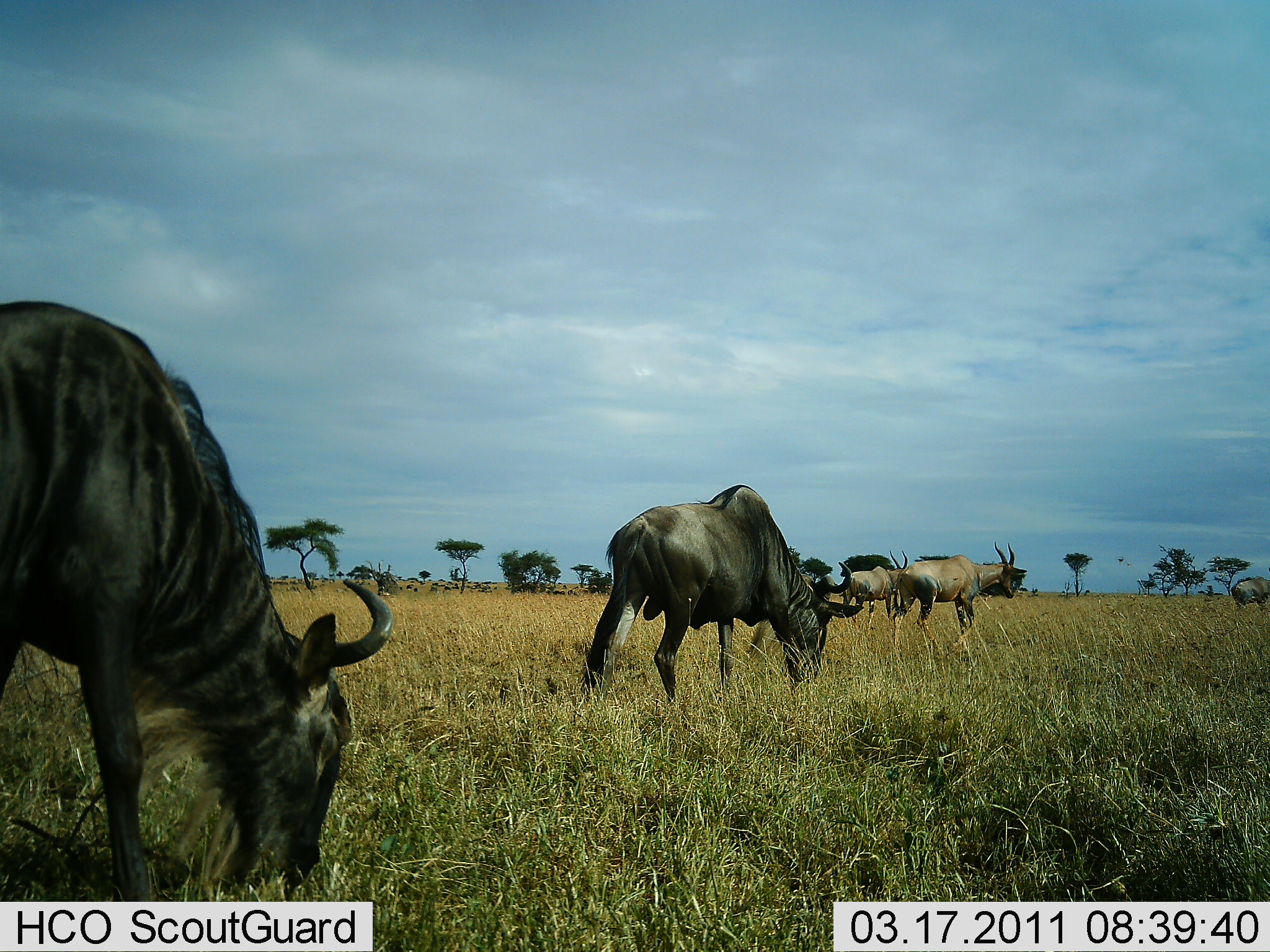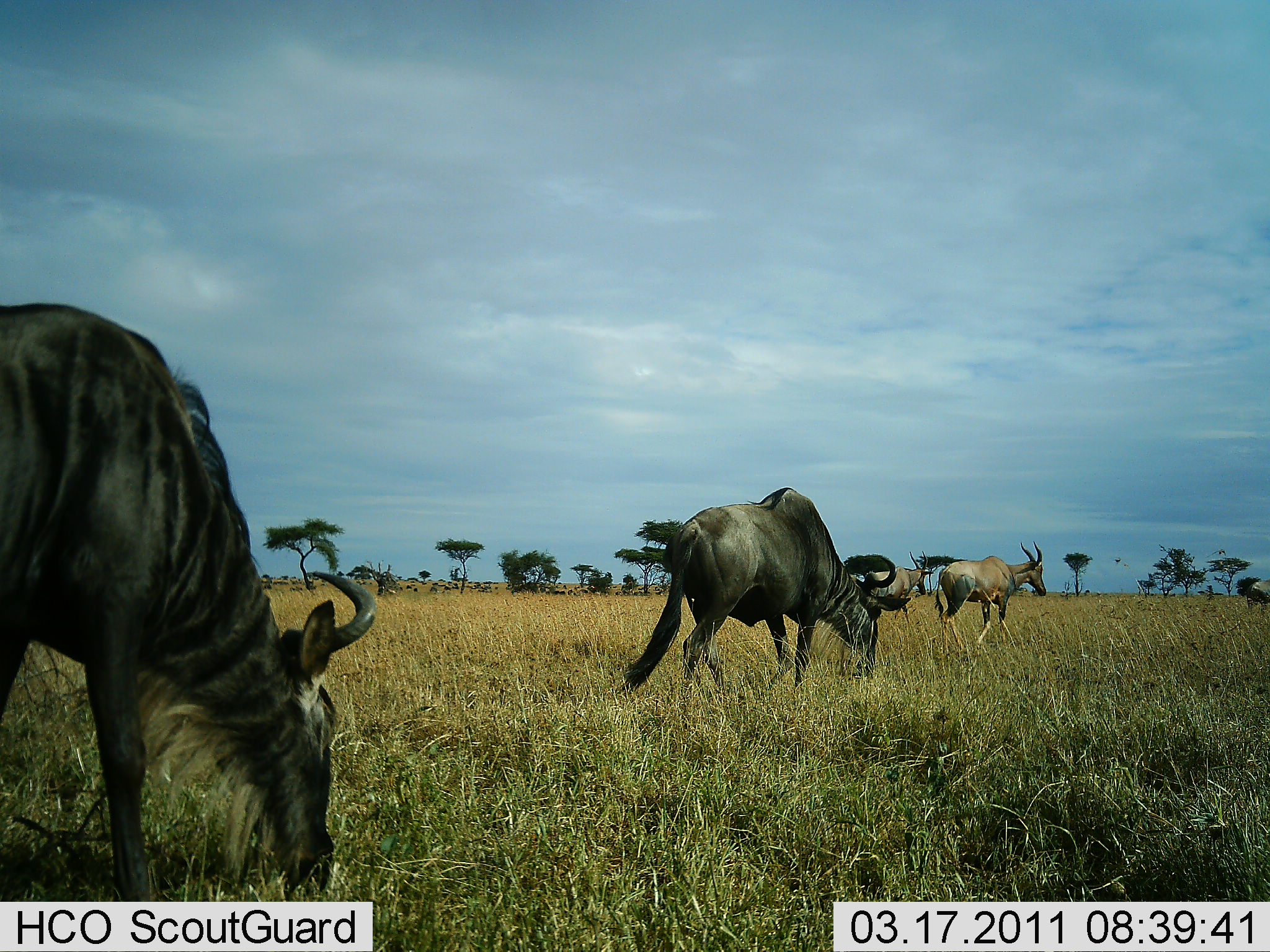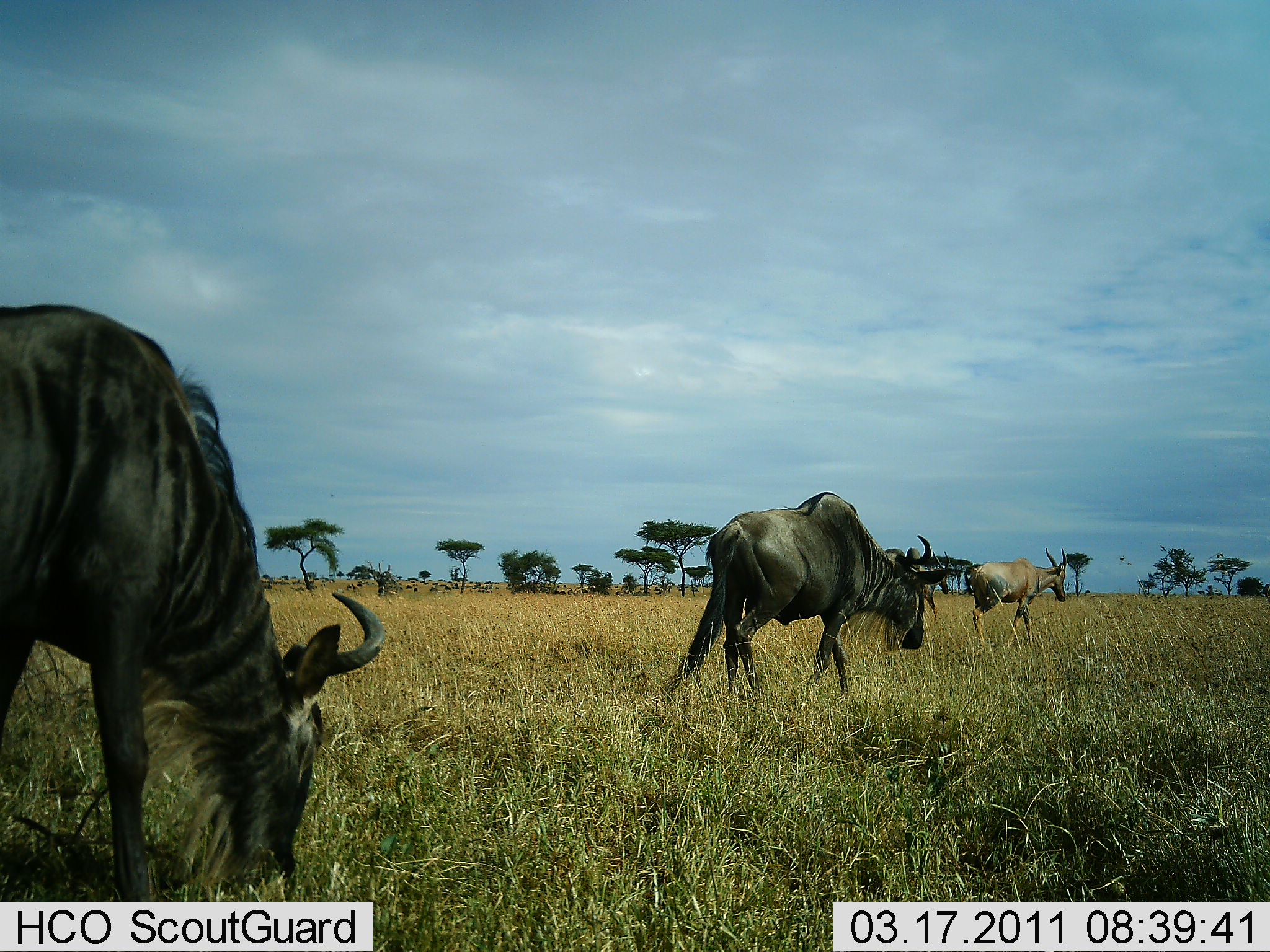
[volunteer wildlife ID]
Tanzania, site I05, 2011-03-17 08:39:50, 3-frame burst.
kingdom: Animalia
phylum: Chordata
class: Mammalia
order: Artiodactyla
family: Bovidae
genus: Damaliscus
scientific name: Damaliscus lunatus jimela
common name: topi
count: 2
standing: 27%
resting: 0%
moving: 82%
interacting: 0%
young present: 0%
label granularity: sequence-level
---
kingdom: Animalia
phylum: Chordata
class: Mammalia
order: Artiodactyla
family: Bovidae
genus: Connochaetes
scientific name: Connochaetes taurinus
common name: blue wildebeest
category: wildebeest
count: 2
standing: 36%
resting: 0%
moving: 50%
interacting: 0%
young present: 0%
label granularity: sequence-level